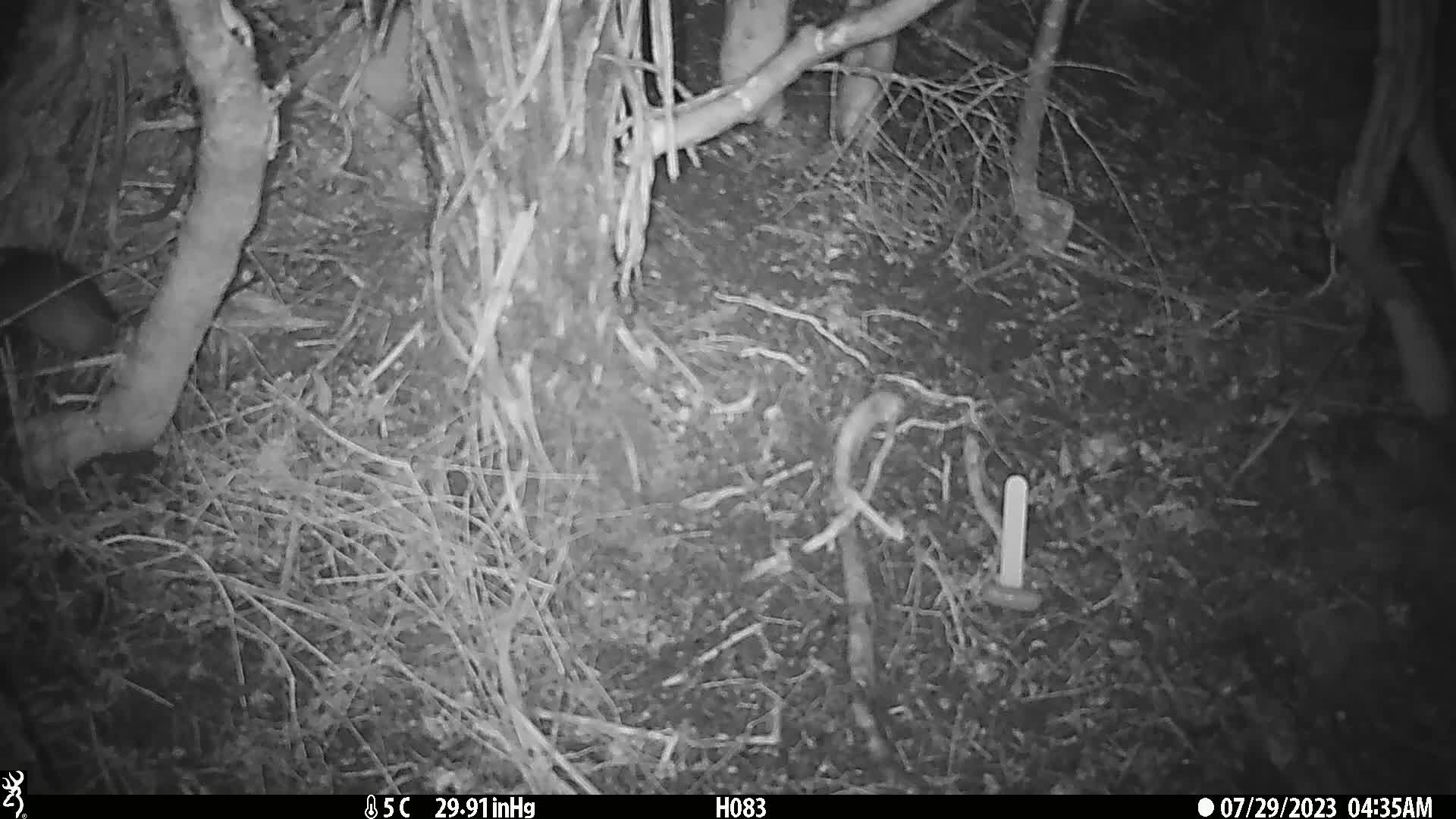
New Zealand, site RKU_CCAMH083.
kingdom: Animalia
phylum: Chordata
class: Mammalia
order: Rodentia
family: Muridae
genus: Rattus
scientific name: Rattus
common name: rat